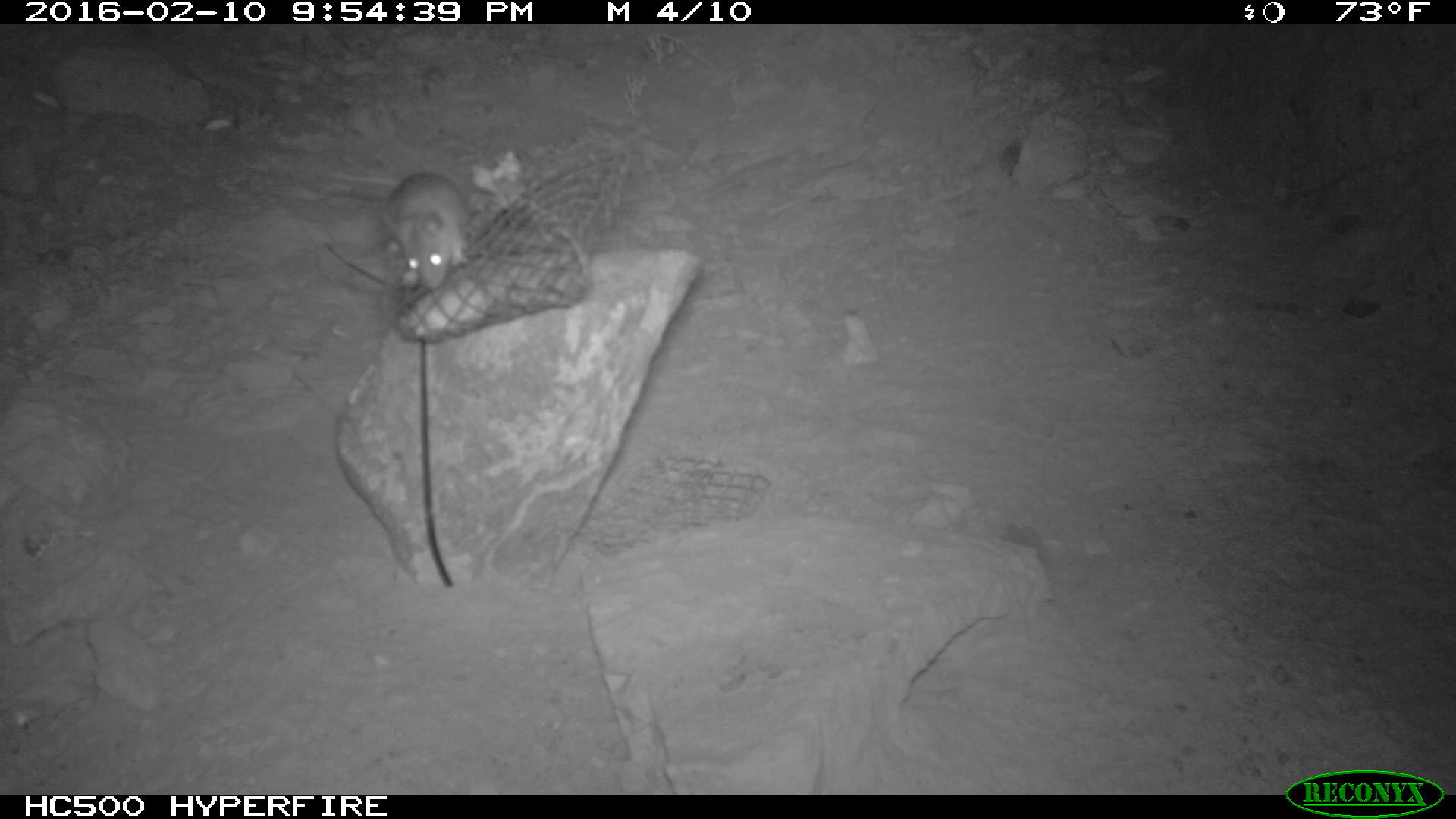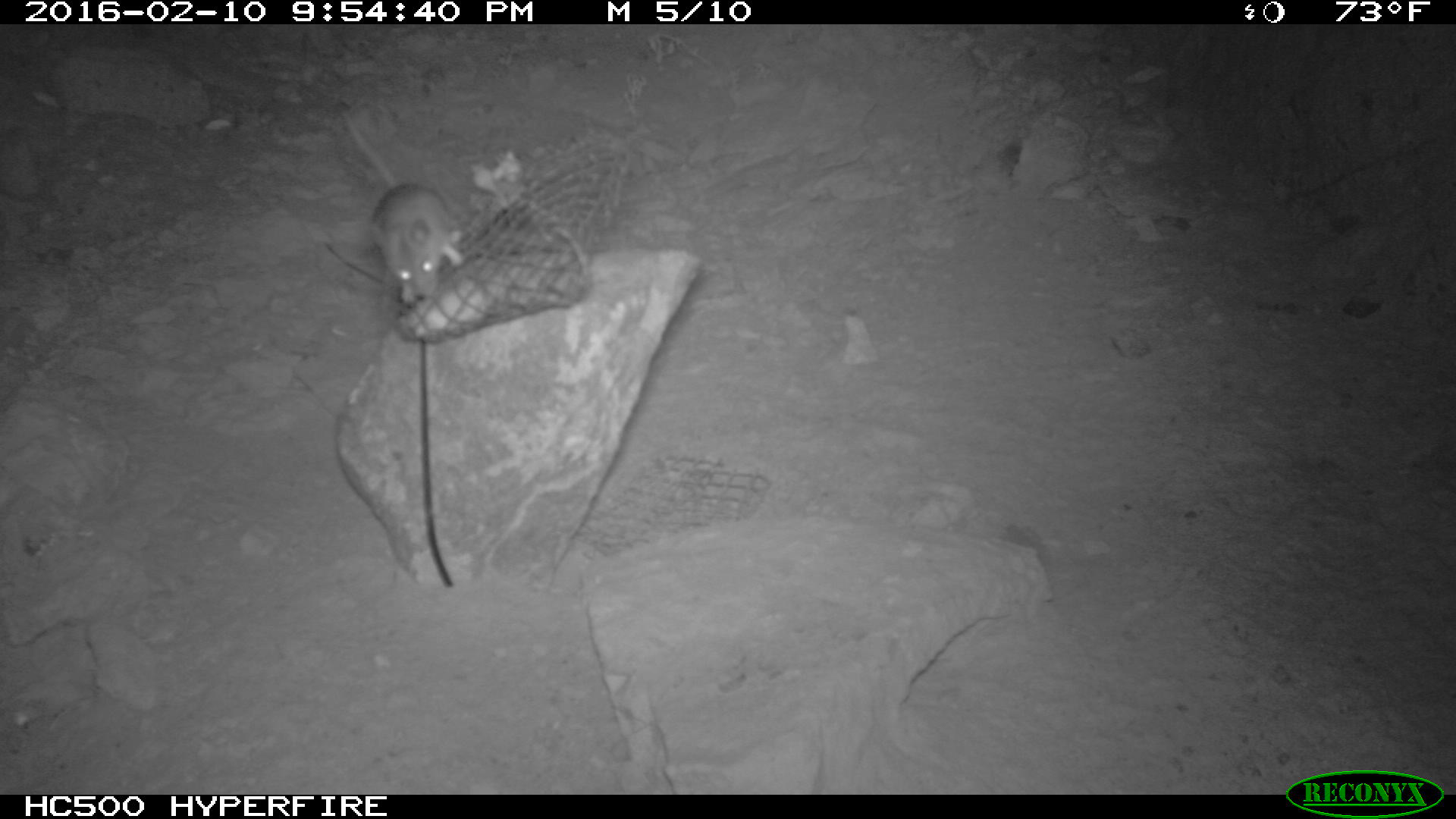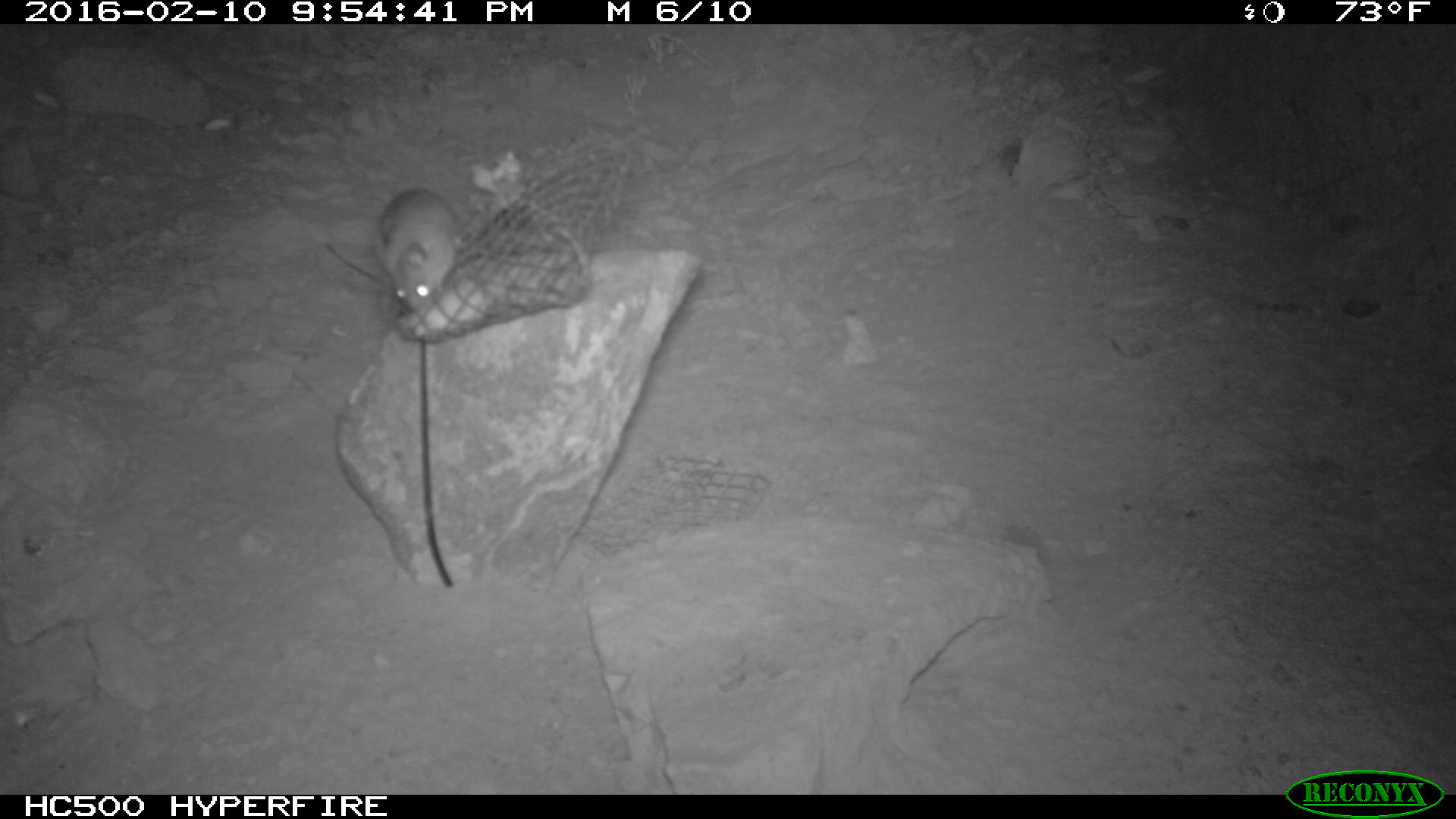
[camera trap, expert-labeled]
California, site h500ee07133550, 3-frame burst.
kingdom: Animalia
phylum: Chordata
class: Mammalia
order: Rodentia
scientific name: Rodentia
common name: rodent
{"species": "rodent (Rodentia)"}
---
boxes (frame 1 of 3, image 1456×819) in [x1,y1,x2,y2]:
rodent: [381,168,473,290]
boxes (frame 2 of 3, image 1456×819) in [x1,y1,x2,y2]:
rodent: [340,109,466,303]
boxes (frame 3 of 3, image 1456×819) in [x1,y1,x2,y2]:
rodent: [375,187,467,316]